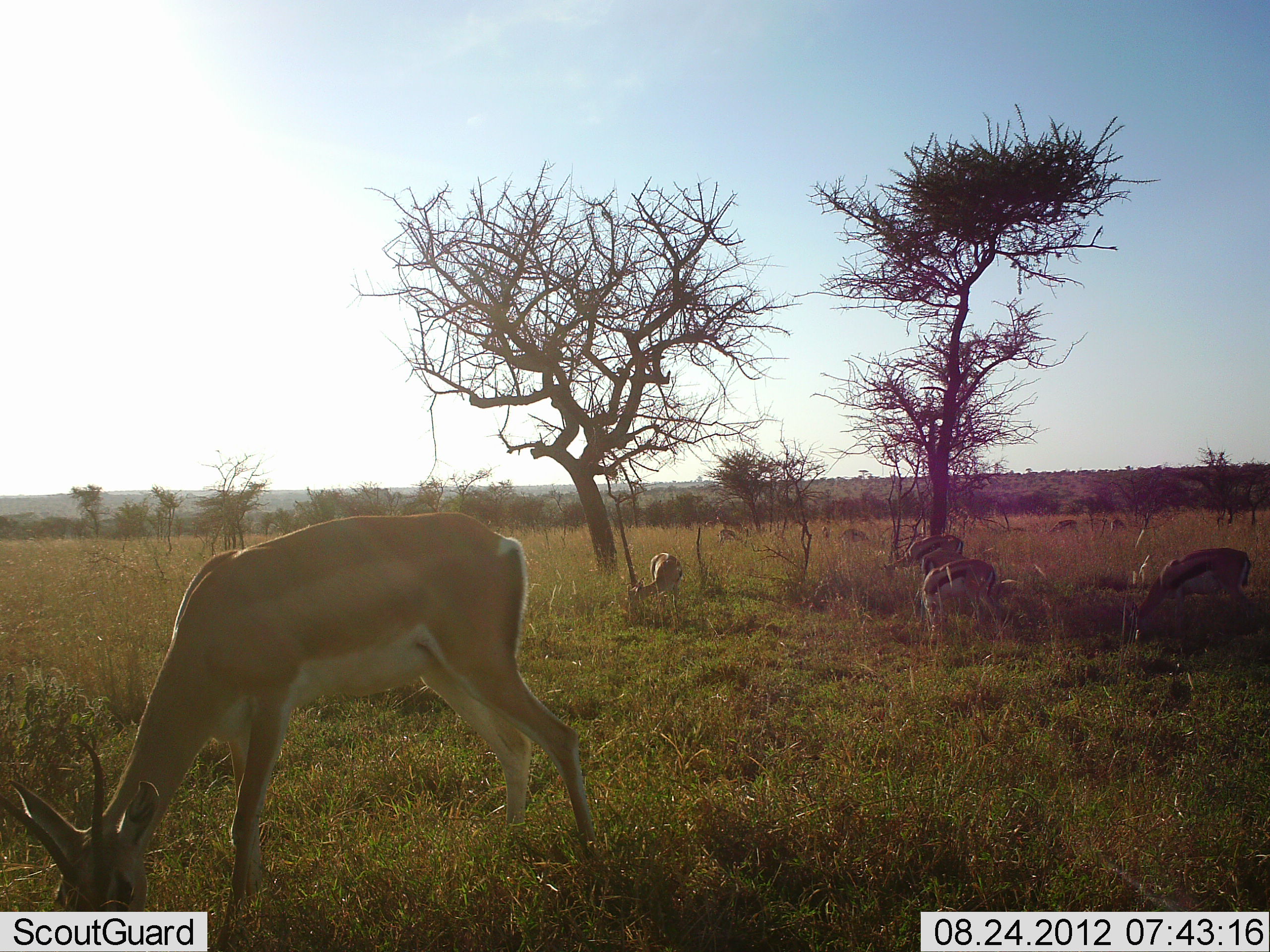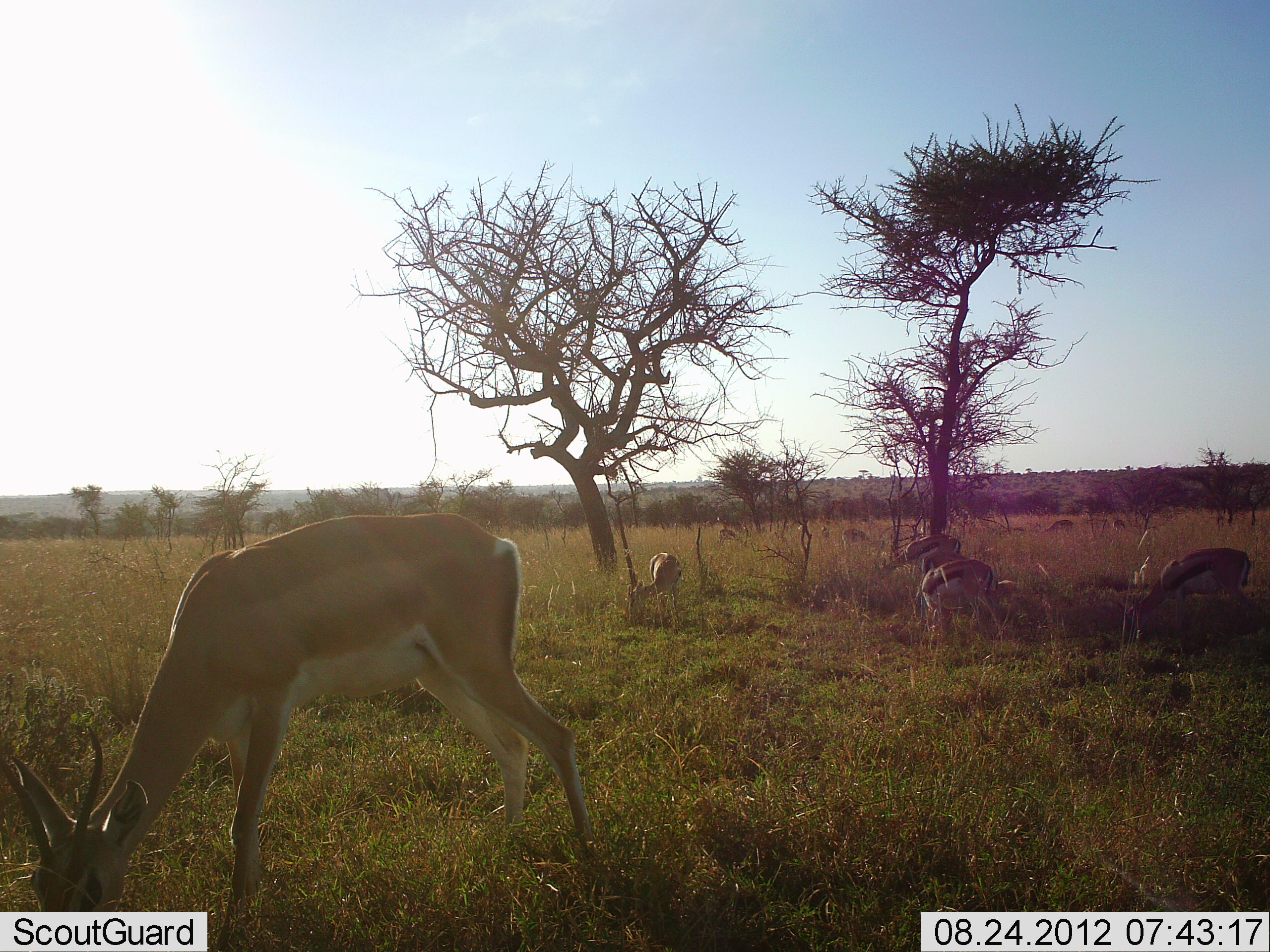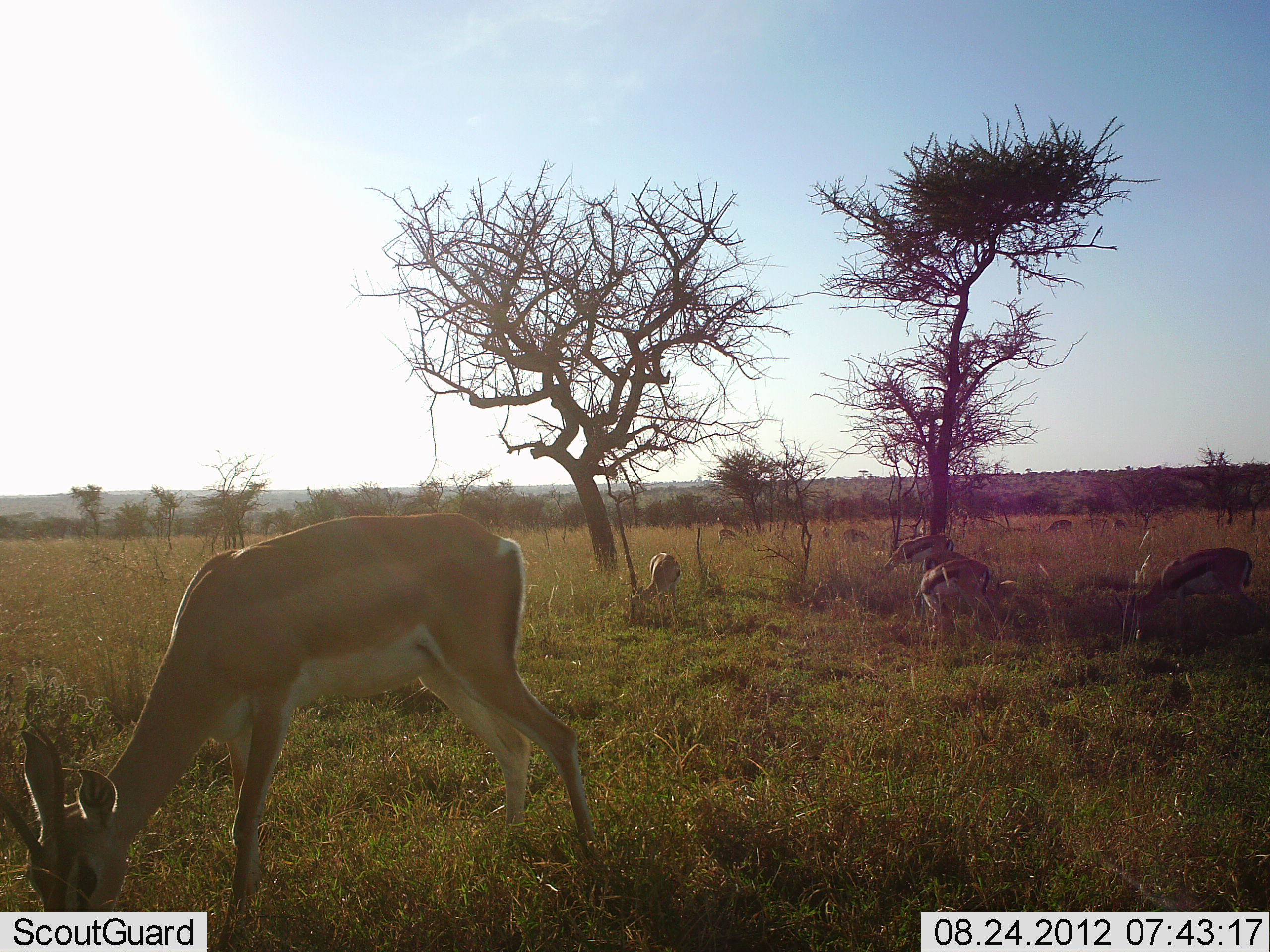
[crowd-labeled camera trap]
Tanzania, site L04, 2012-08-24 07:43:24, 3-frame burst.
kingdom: Animalia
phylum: Chordata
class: Mammalia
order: Artiodactyla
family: Bovidae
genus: Nanger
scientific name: Nanger granti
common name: grant's gazelle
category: gazellegrants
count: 1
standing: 25%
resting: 0%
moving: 0%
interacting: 0%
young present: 0%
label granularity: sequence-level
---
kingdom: Animalia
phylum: Chordata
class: Mammalia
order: Artiodactyla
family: Bovidae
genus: Eudorcas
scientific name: Eudorcas thomsonii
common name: thomson's gazelle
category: gazellethomsons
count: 4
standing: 29%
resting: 0%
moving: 0%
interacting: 0%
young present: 0%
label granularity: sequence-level